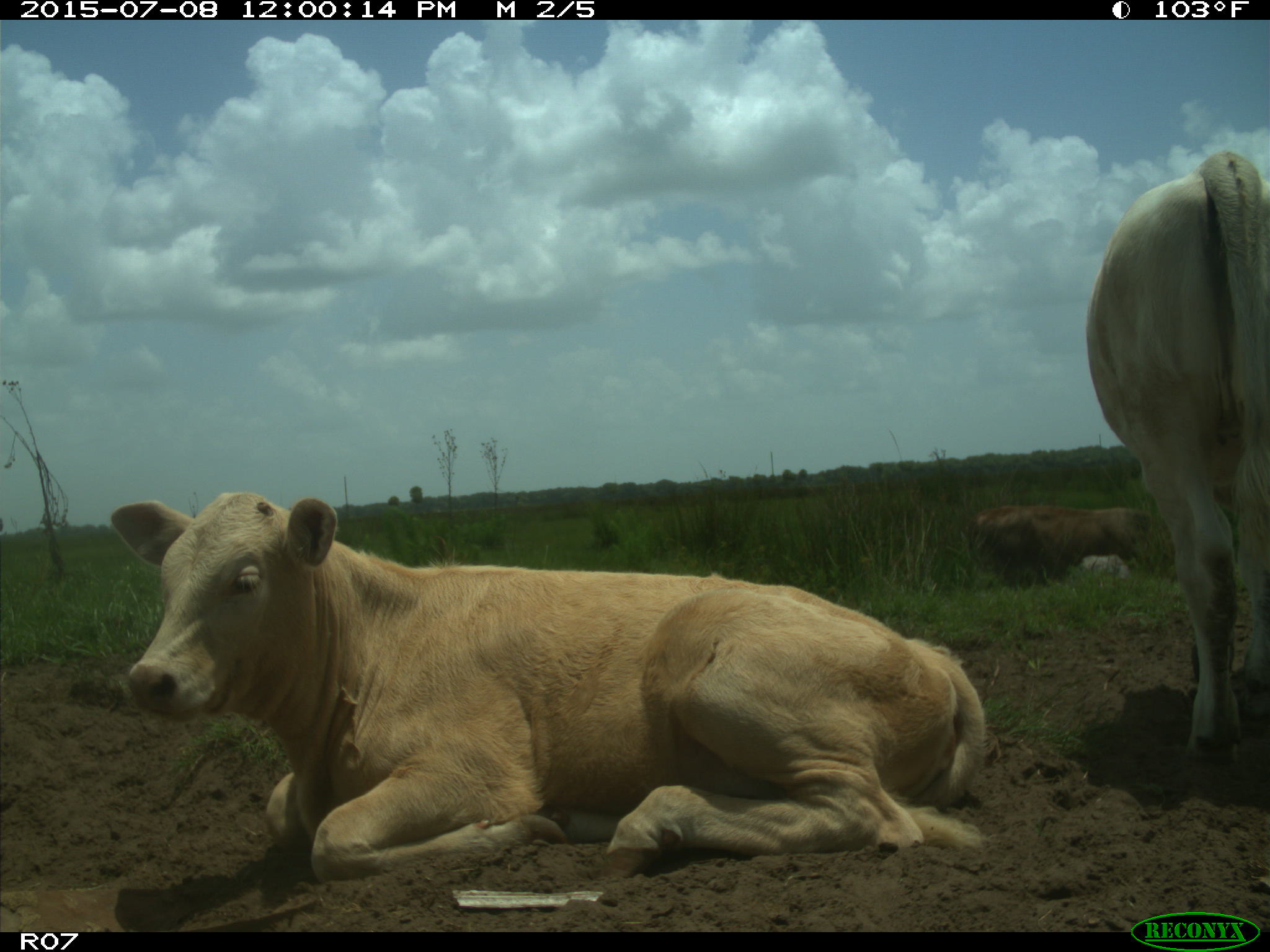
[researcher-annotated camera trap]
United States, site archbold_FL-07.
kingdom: Animalia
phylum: Chordata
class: Mammalia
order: Artiodactyla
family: Bovidae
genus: Bos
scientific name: Bos taurus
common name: domestic cow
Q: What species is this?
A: Bos taurus (domestic cow).